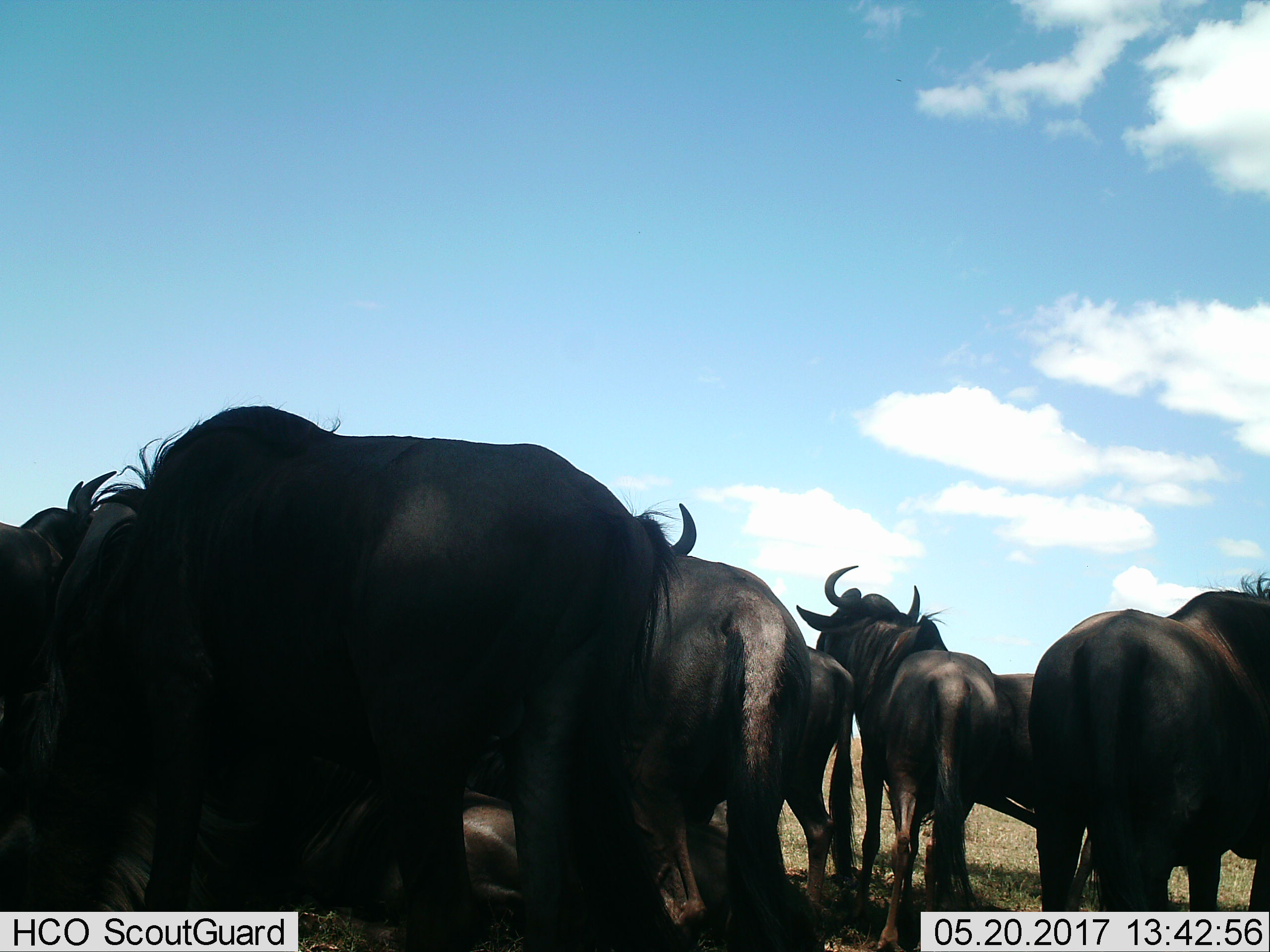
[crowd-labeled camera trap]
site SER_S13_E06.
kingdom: Animalia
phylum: Chordata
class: Mammalia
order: Artiodactyla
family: Bovidae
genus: Connochaetes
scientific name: Connochaetes taurinus taurinus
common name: blue wildebeest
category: wildebeestblue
Wildebeestblue (blue wildebeest) (Connochaetes taurinus taurinus), count 7. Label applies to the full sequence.